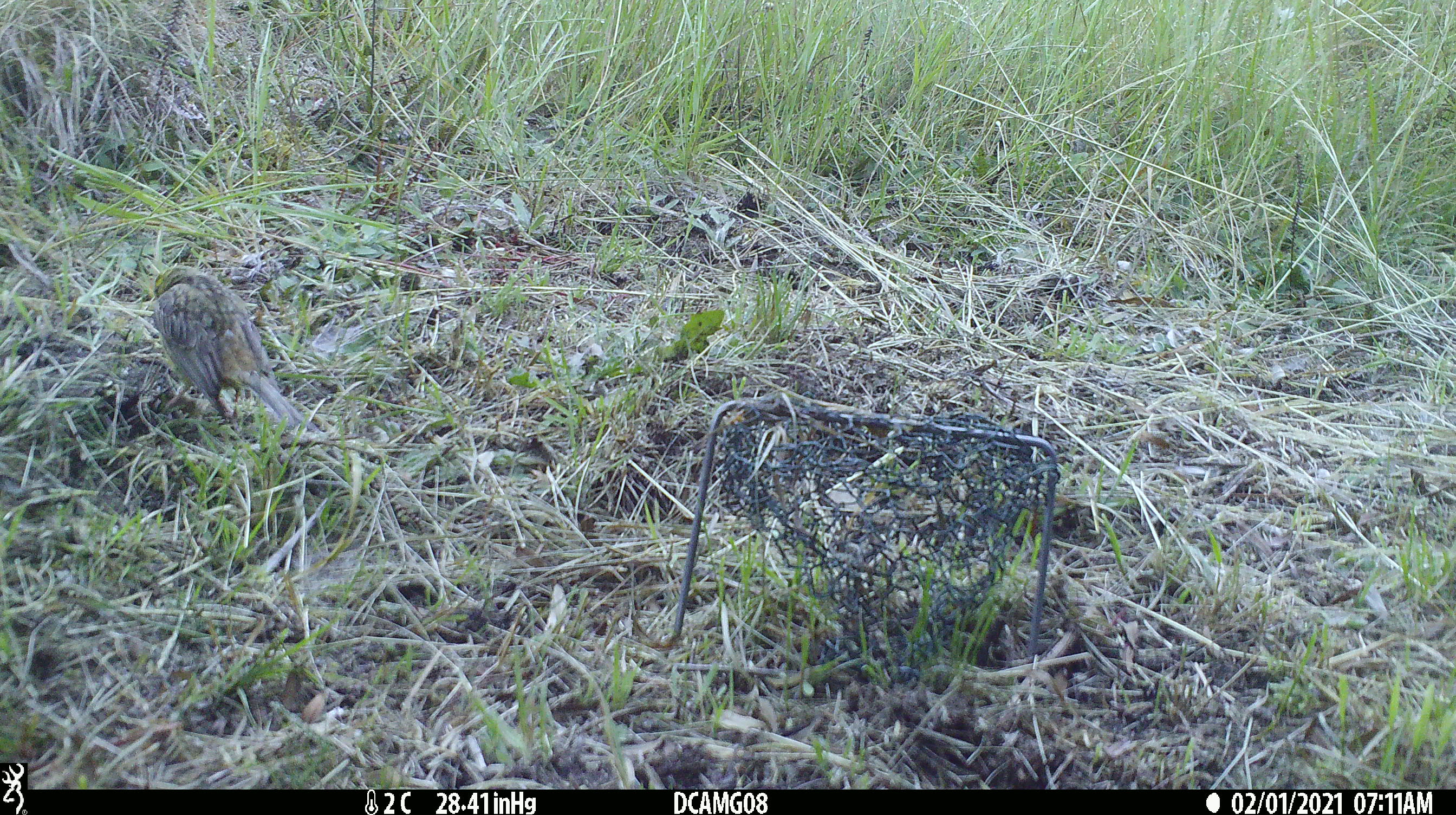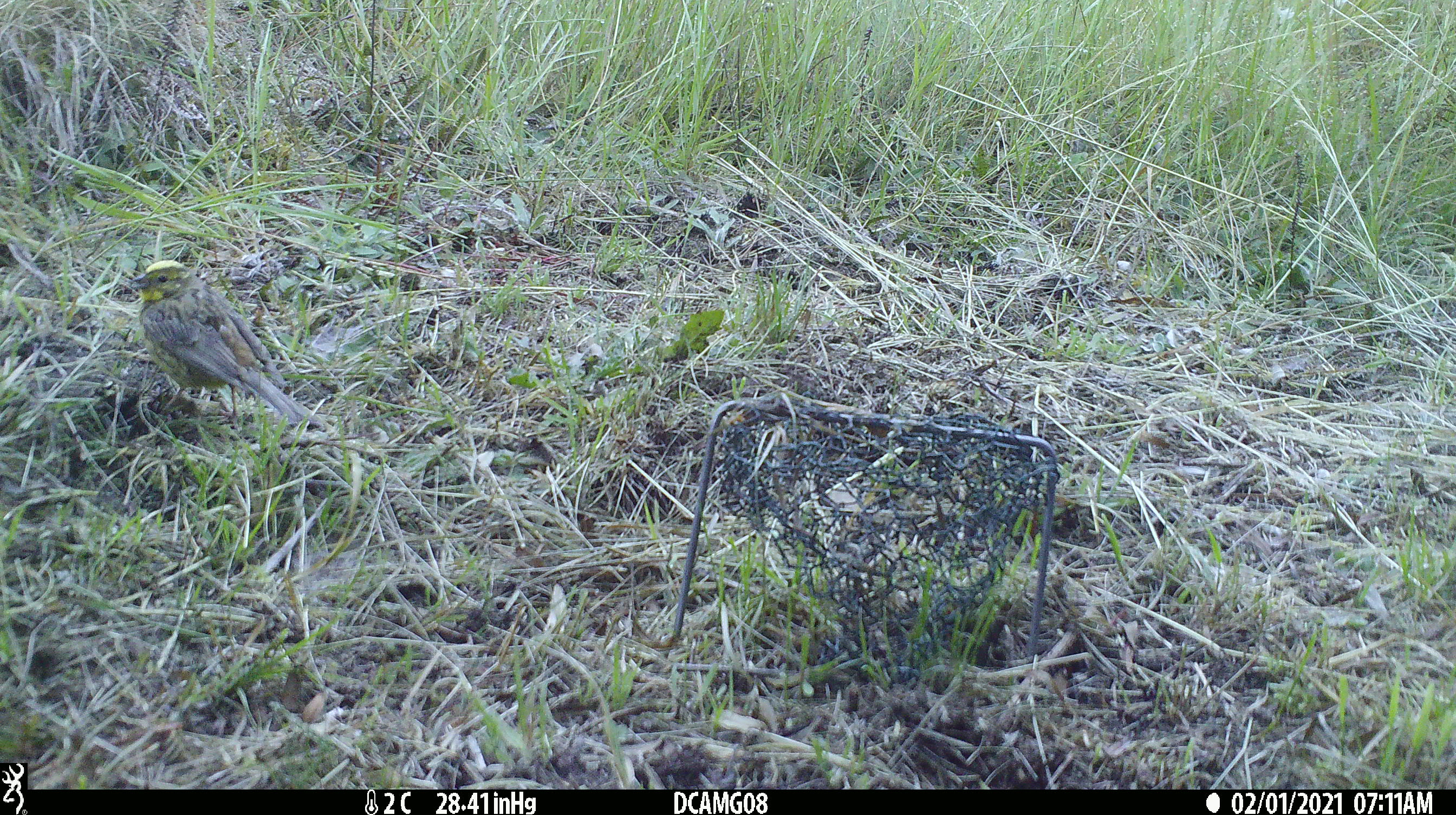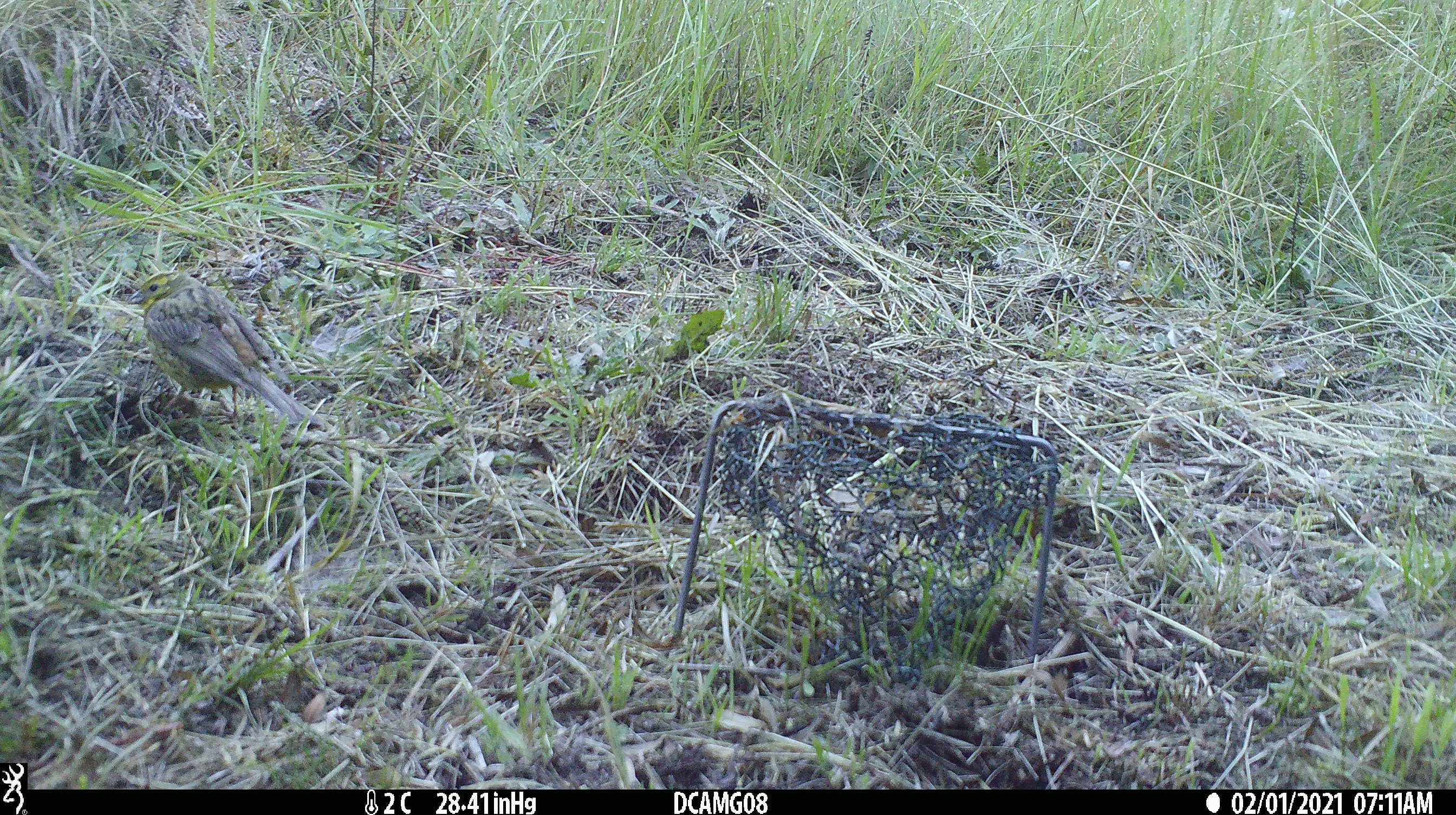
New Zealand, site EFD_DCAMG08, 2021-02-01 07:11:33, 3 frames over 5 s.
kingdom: Animalia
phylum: Chordata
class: Aves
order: Passeriformes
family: Emberizidae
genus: Emberiza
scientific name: Emberiza citrinella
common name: yellowhammer